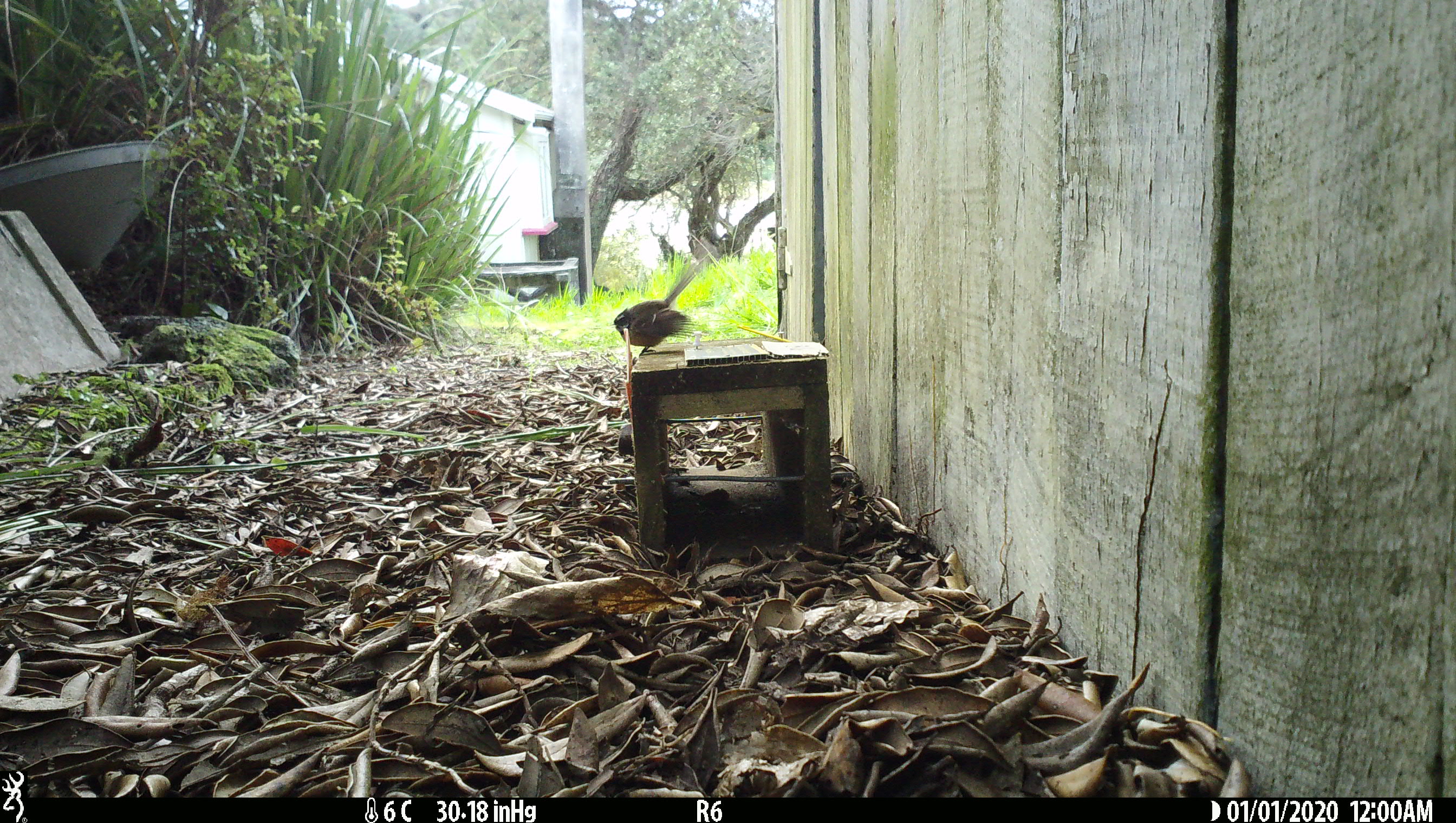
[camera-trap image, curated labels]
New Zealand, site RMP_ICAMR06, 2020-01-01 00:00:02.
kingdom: Animalia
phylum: Chordata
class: Aves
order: Passeriformes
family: Rhipiduridae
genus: Rhipidura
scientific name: Rhipidura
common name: fantails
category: fantail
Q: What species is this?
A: Fantail (fantails) (Rhipidura).